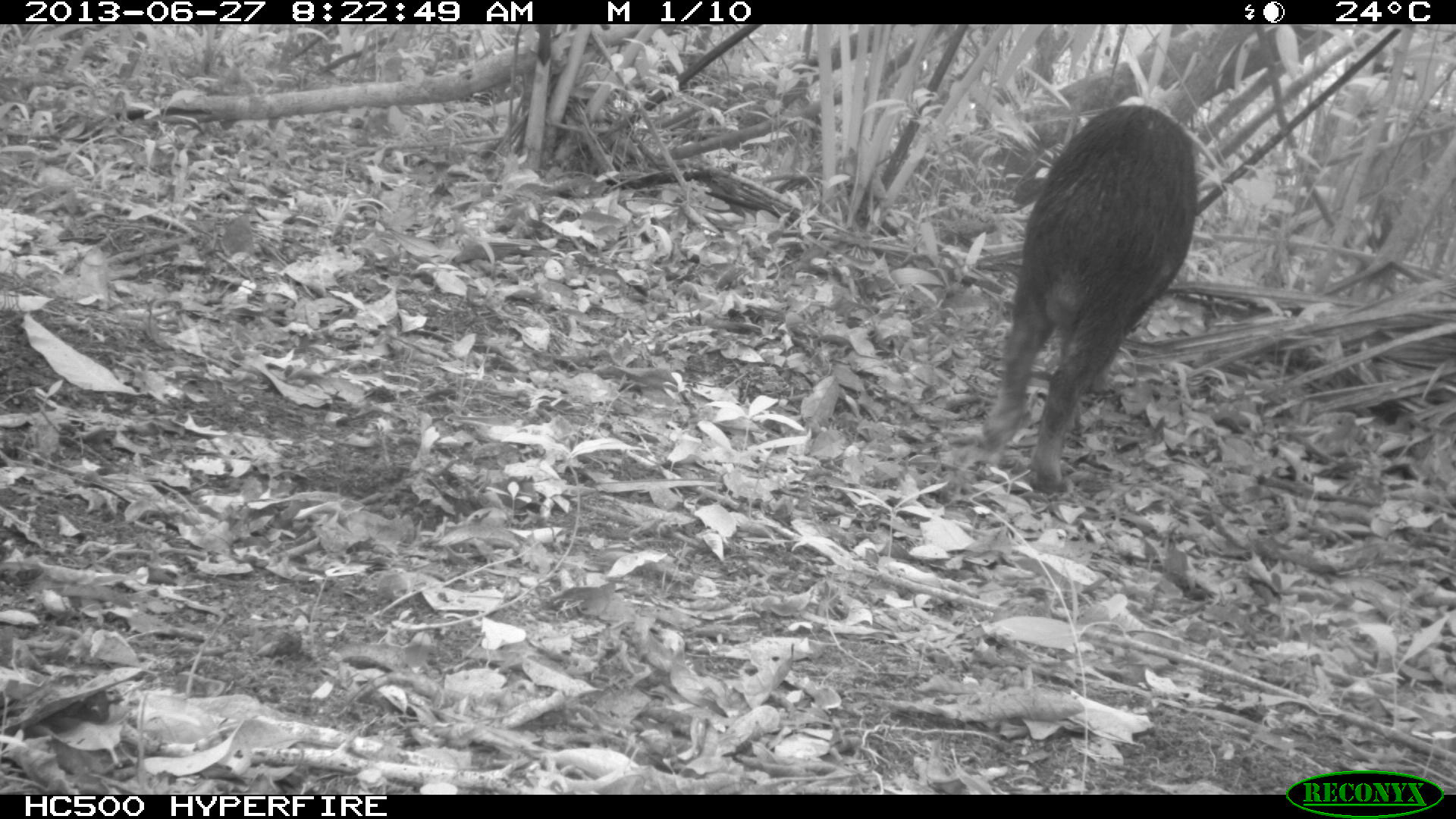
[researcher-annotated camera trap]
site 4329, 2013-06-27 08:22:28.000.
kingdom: Animalia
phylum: Chordata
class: Mammalia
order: Artiodactyla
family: Tayassuidae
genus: Tayassu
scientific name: Tayassu pecari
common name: white-lipped peccary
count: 3